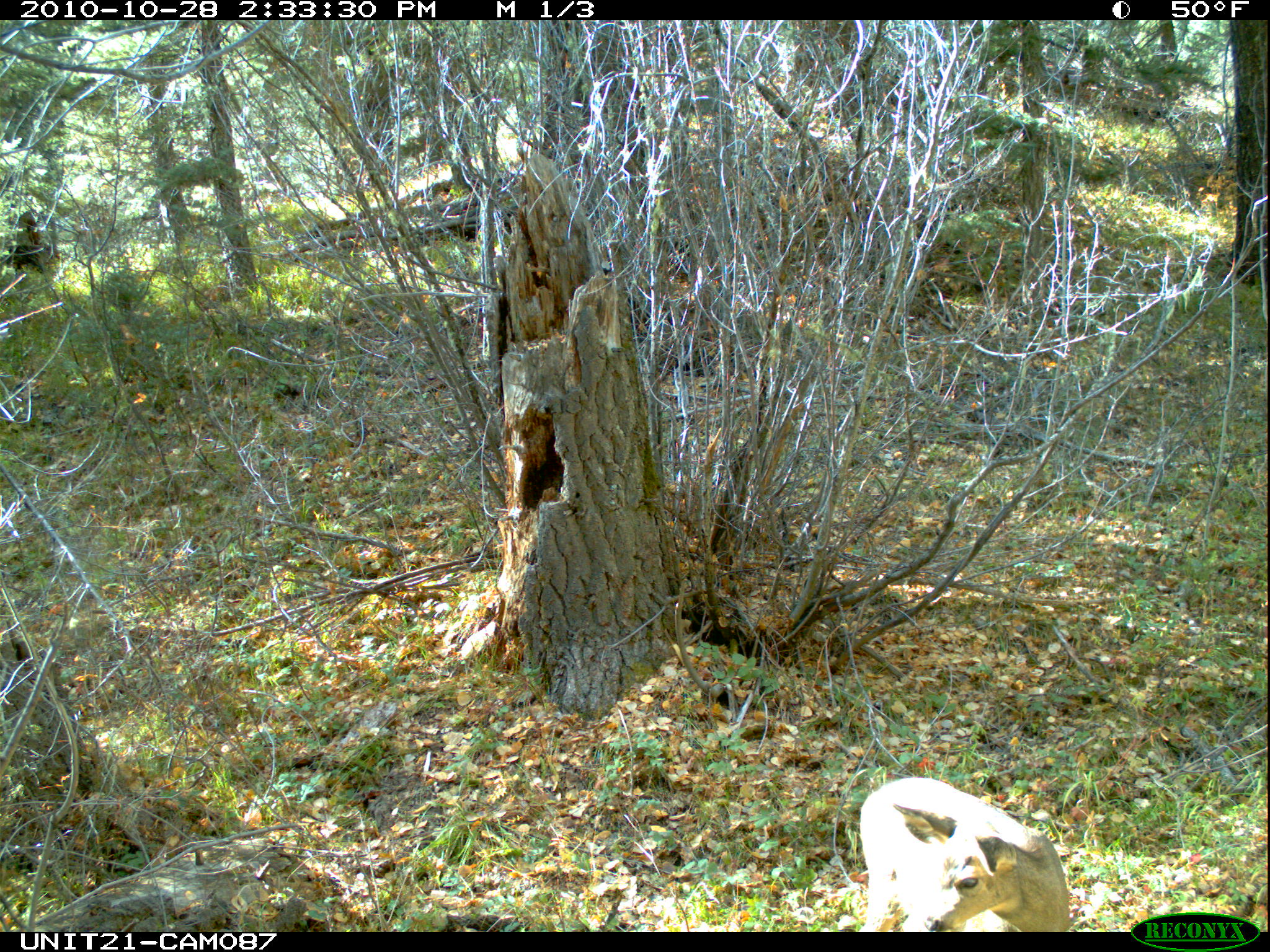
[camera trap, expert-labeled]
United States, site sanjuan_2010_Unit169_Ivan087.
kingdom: Animalia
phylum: Chordata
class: Mammalia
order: Artiodactyla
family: Cervidae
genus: Odocoileus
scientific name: Odocoileus hemionus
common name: mule deer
Odocoileus hemionus (mule deer).